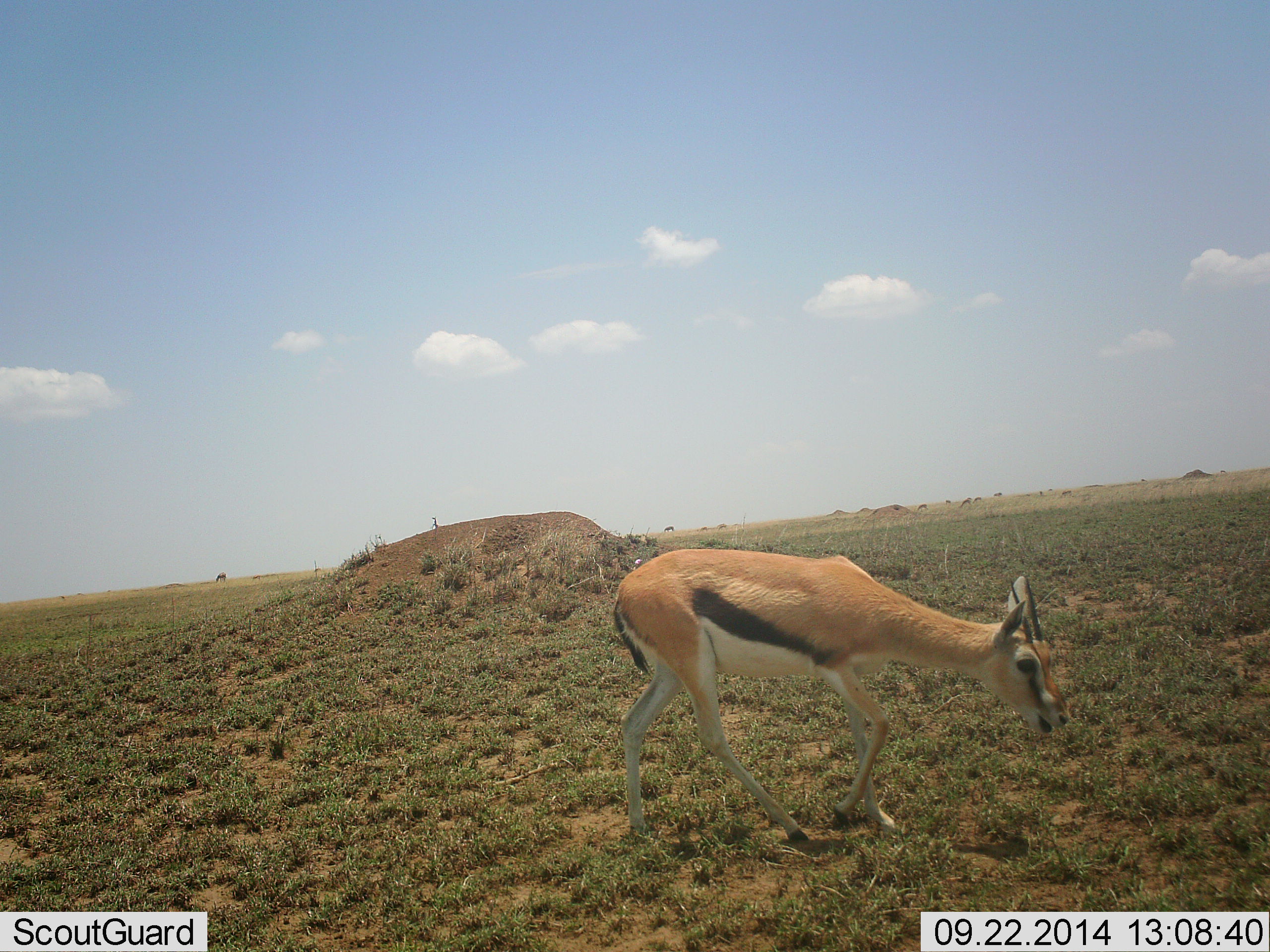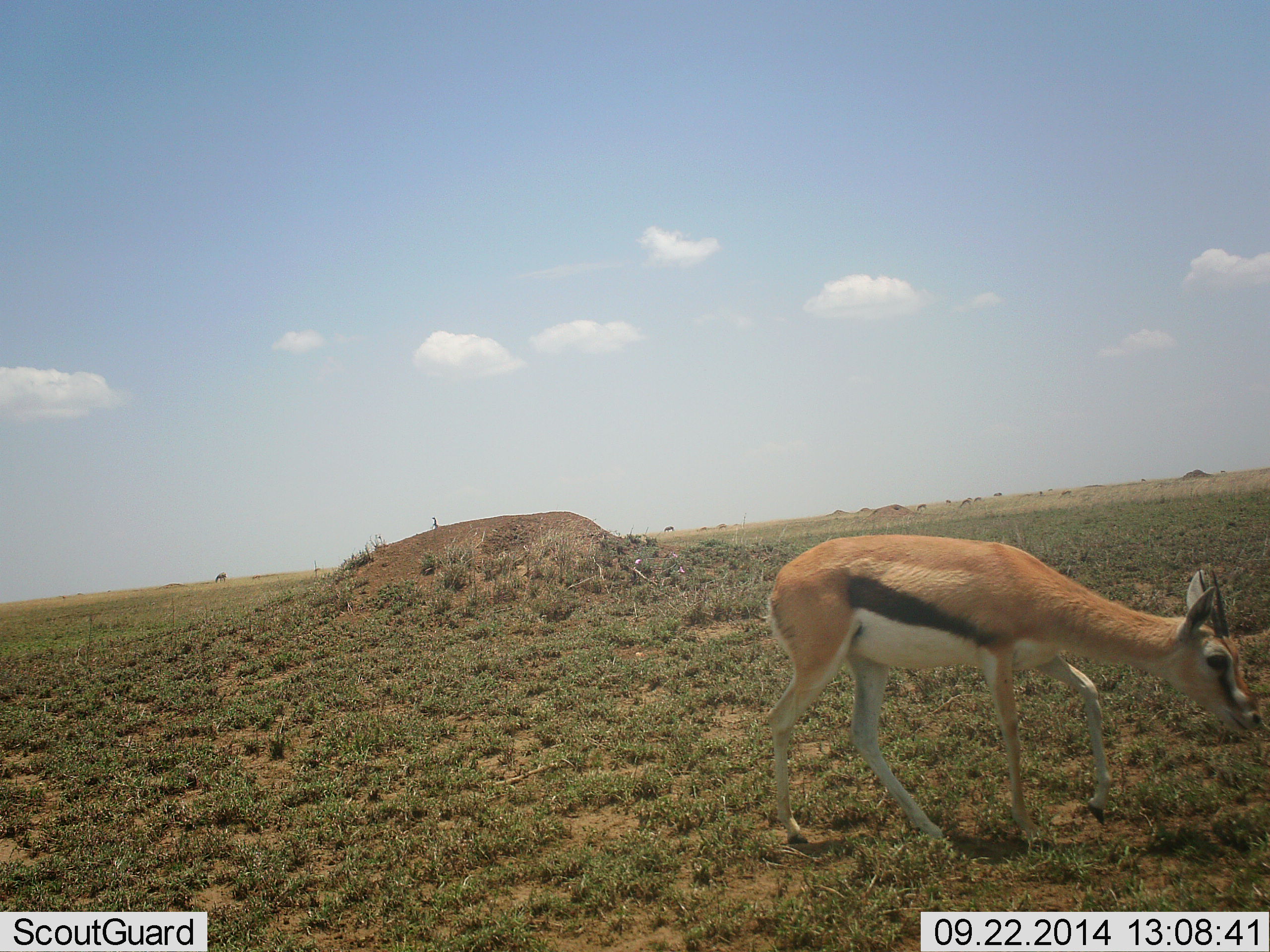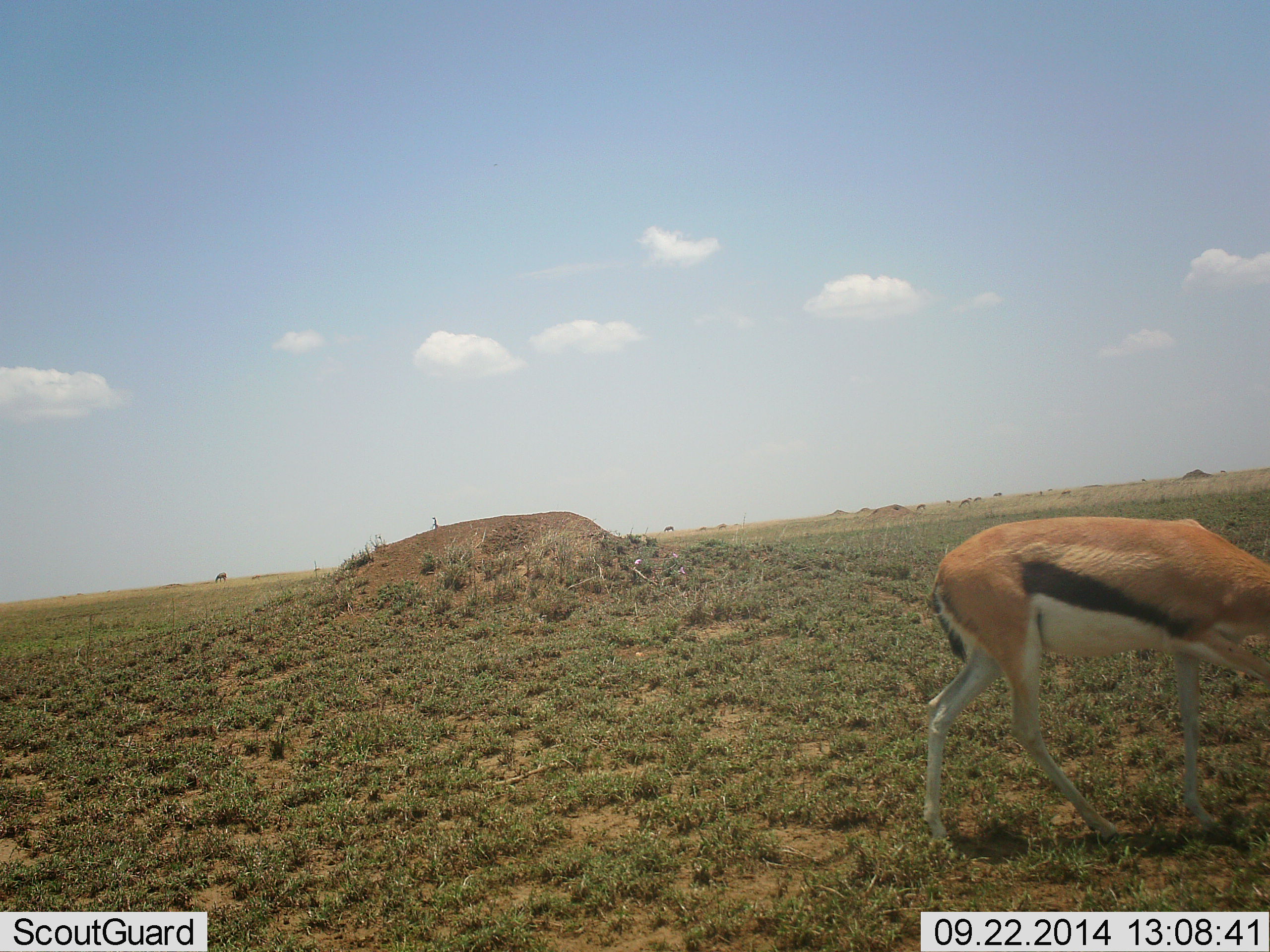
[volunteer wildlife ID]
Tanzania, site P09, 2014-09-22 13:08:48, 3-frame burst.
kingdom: Animalia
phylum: Chordata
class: Mammalia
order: Artiodactyla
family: Bovidae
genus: Eudorcas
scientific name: Eudorcas thomsonii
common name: thomson's gazelle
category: gazellethomsons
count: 1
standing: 10%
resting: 0%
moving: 90%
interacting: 0%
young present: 0%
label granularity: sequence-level